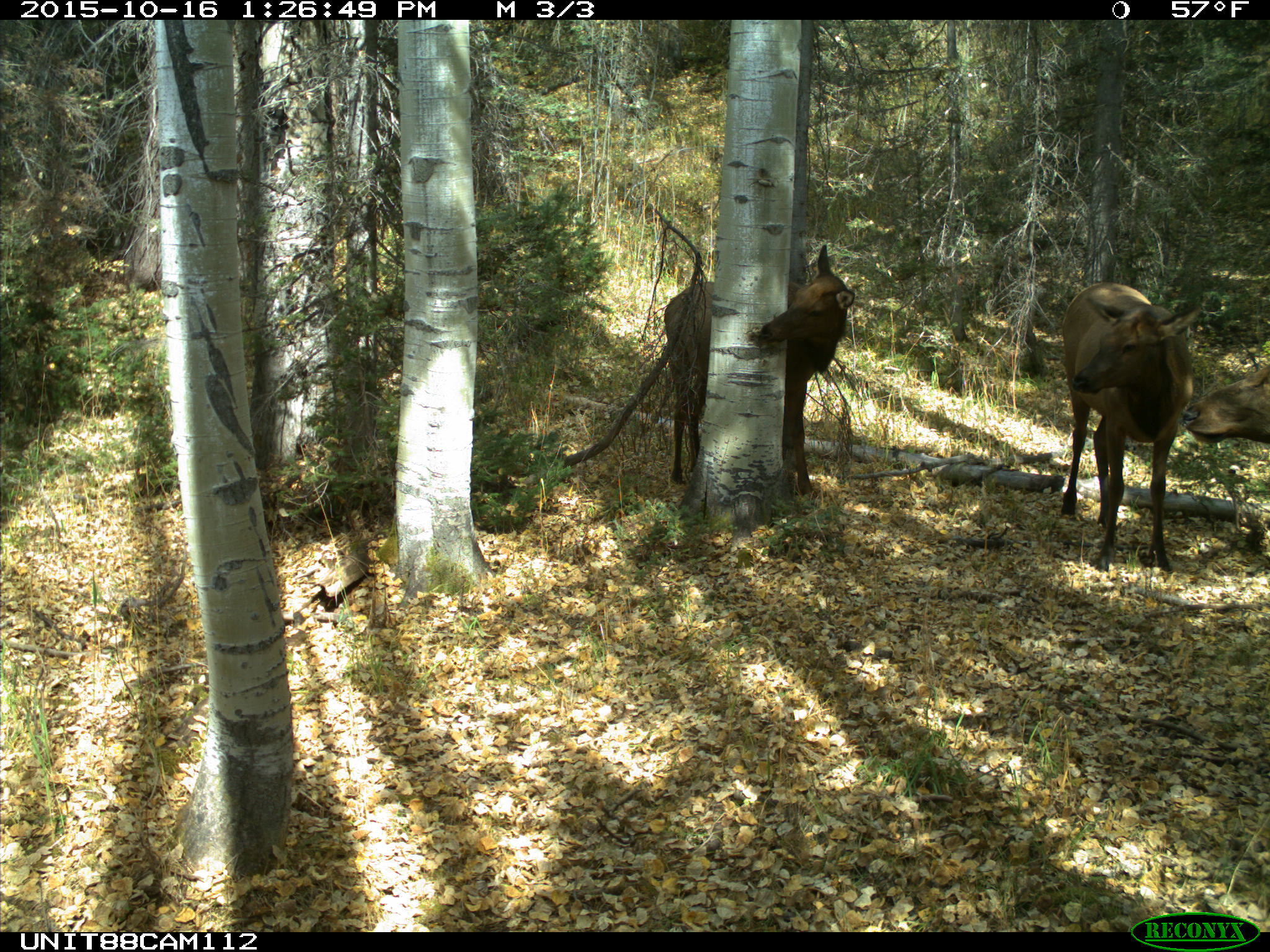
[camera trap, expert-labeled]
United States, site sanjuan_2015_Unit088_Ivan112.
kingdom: Animalia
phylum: Chordata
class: Mammalia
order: Artiodactyla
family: Cervidae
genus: Cervus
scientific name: Cervus elaphus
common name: red deer